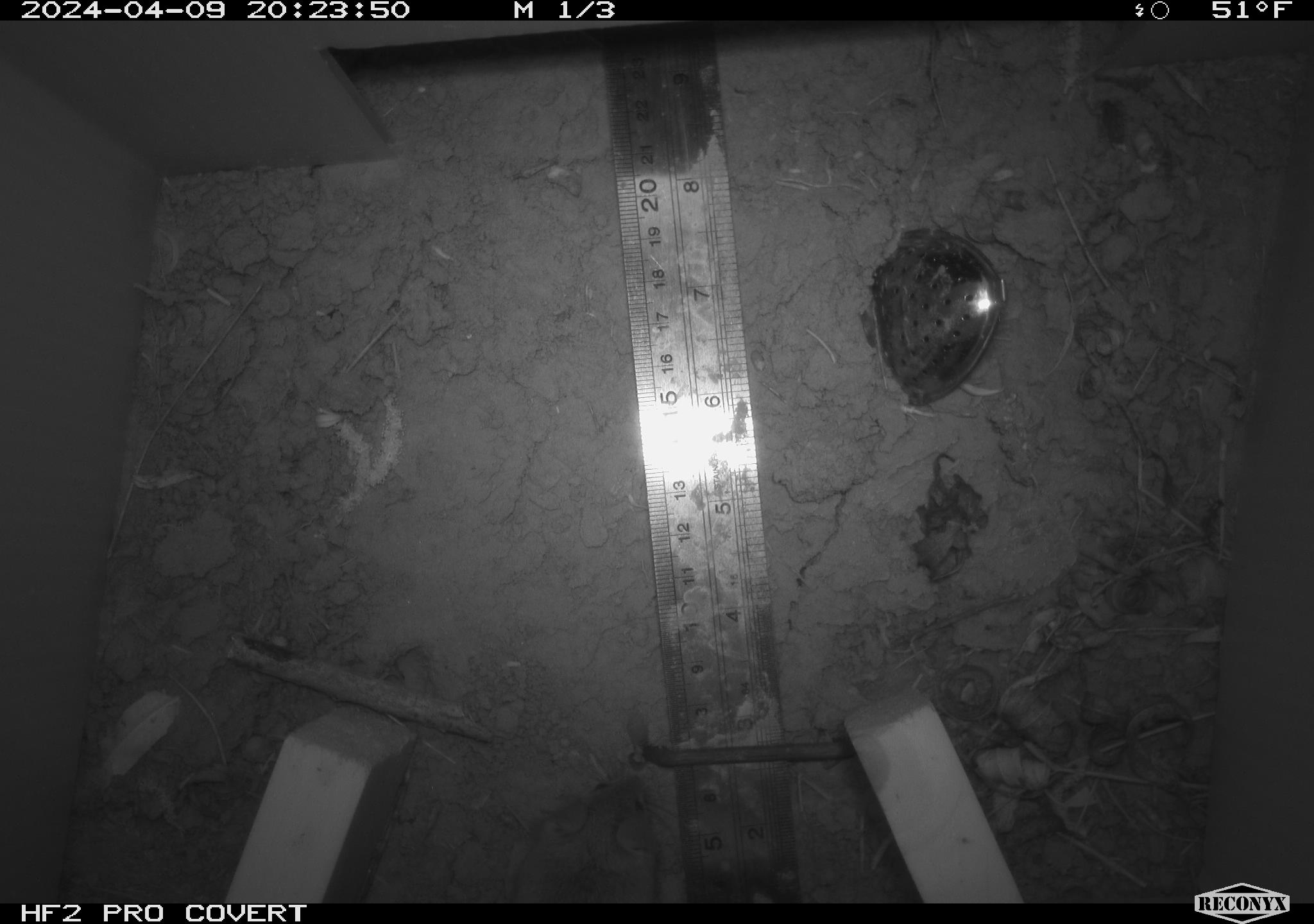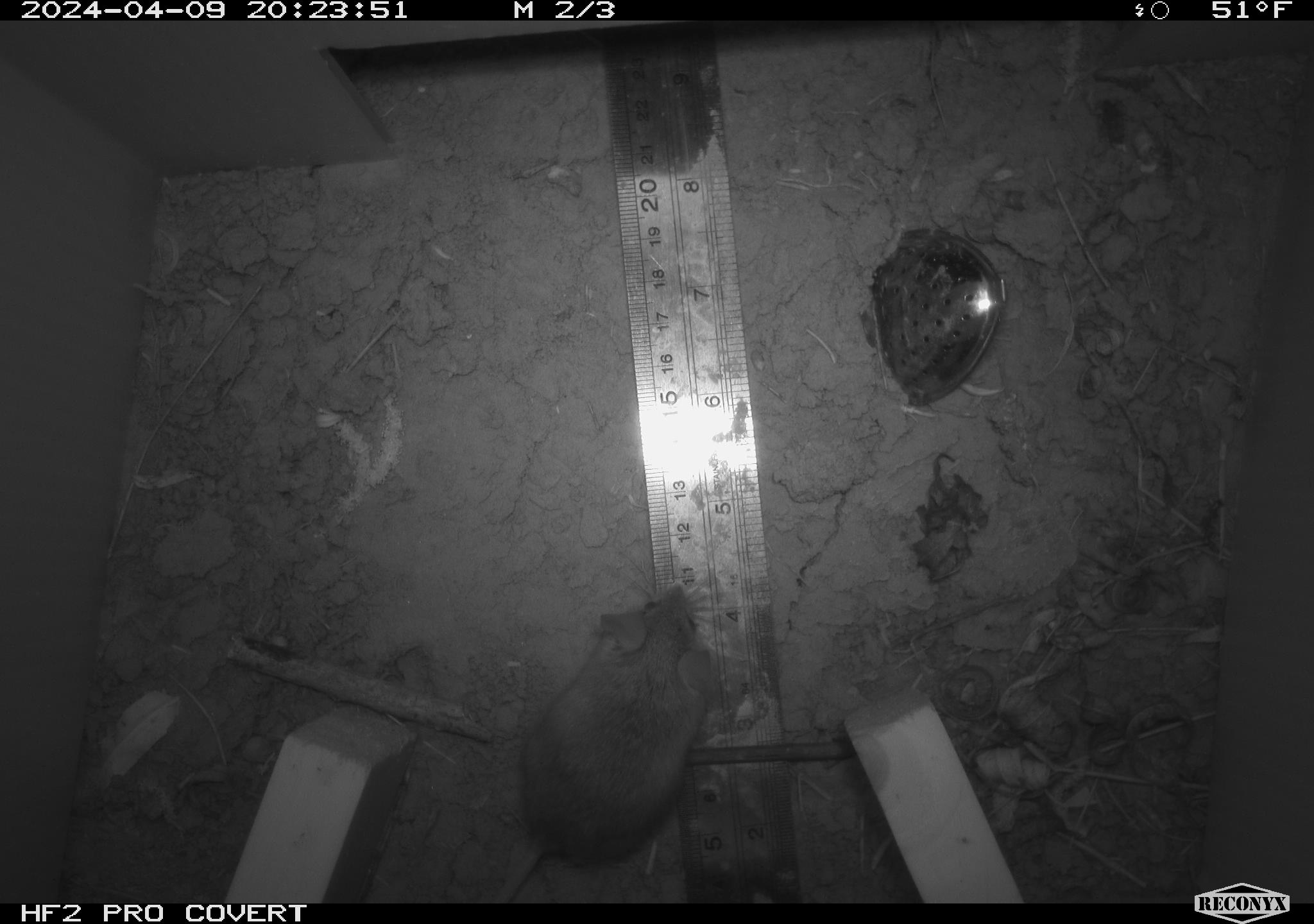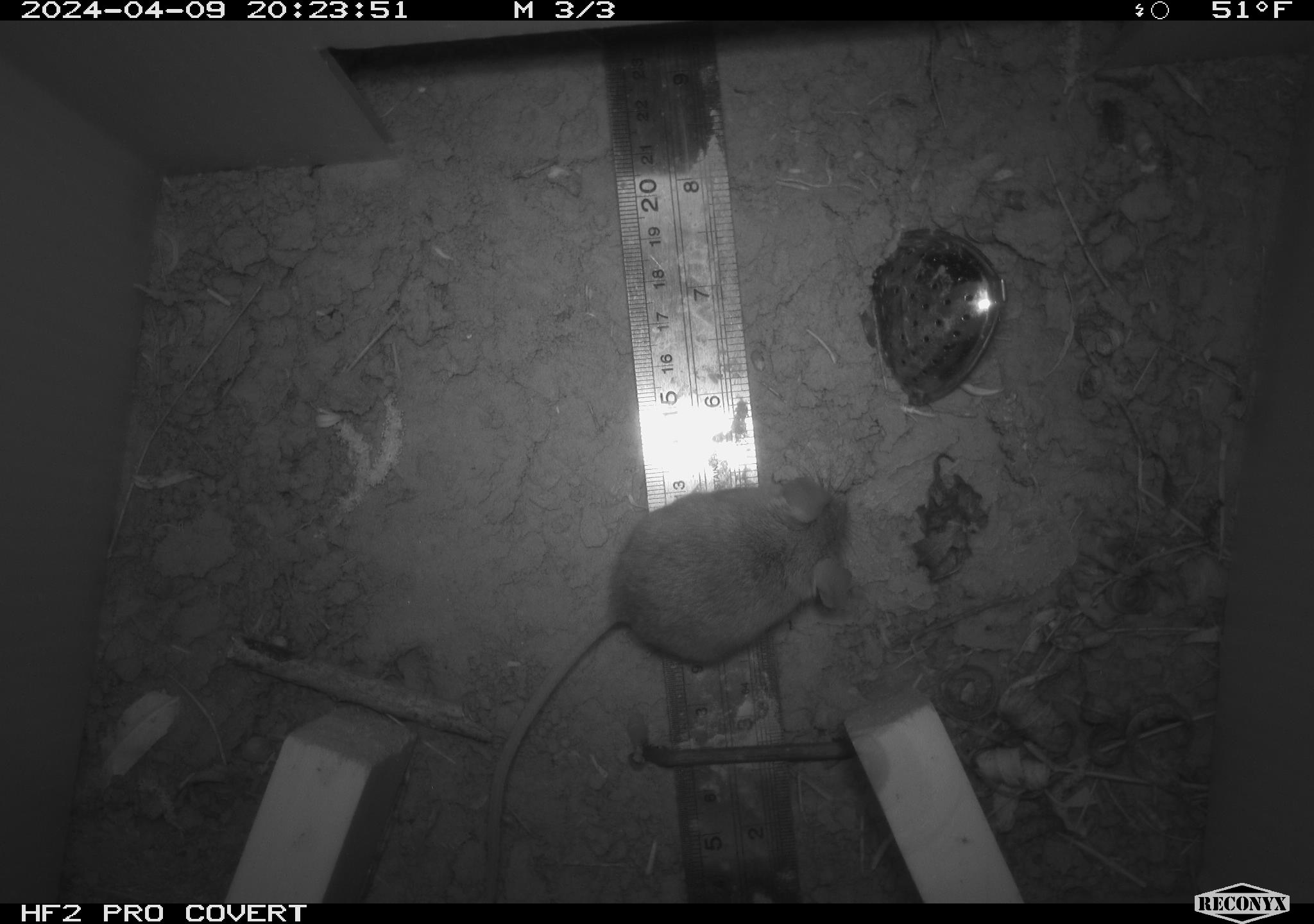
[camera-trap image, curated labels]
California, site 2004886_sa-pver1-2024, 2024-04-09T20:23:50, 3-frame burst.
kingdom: Animalia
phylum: Chordata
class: Mammalia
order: Rodentia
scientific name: Rodentia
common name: mouse species